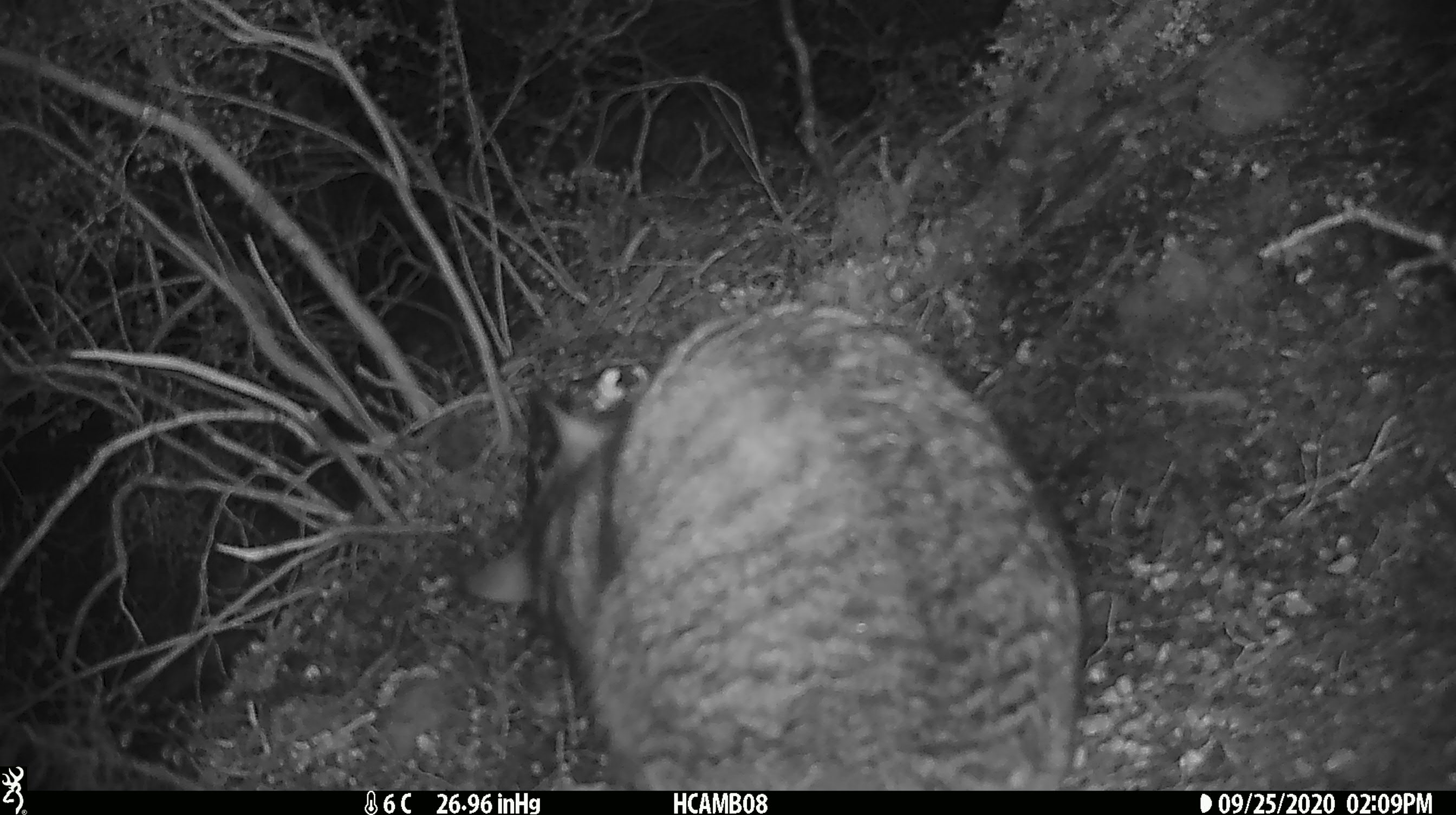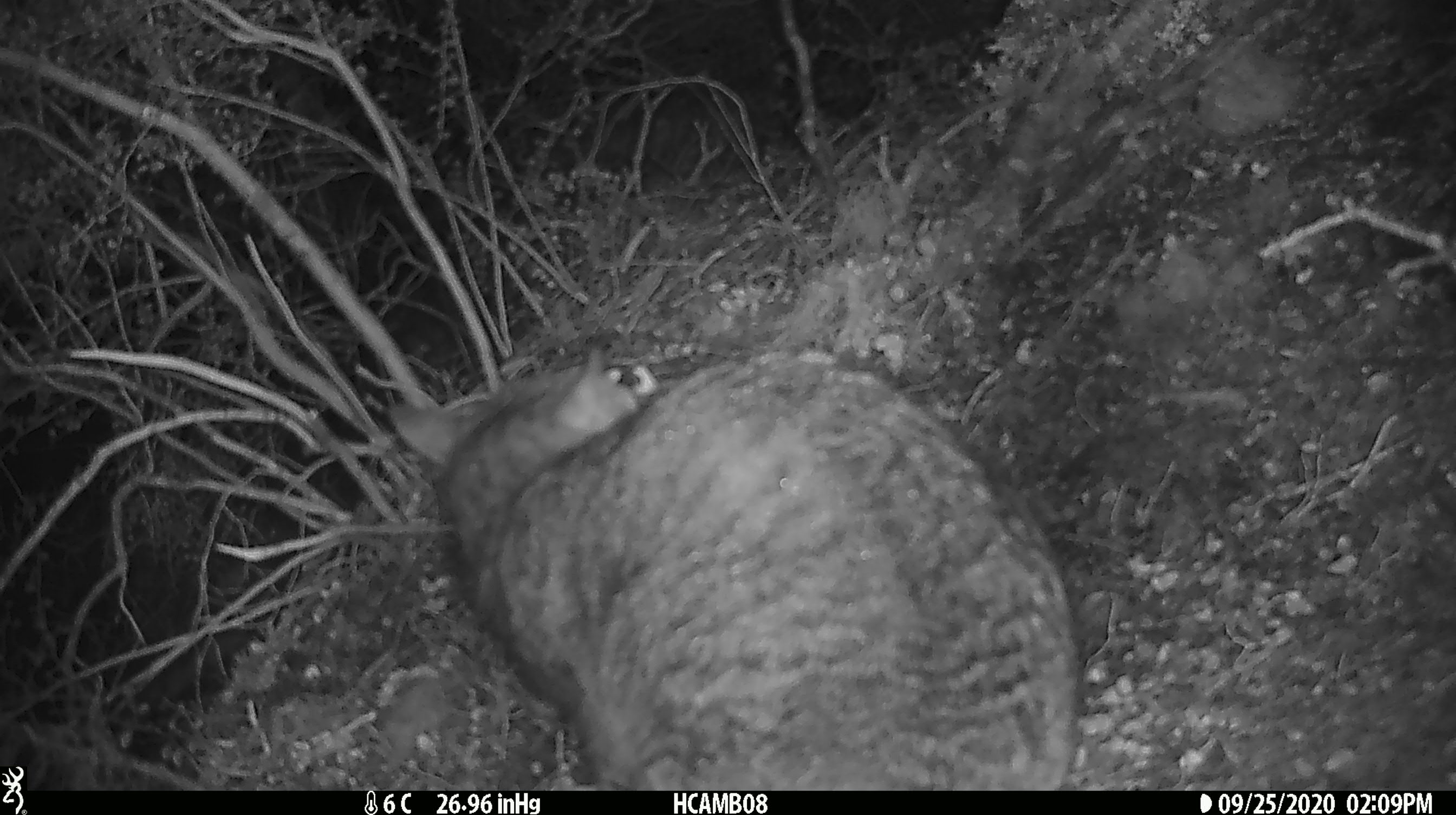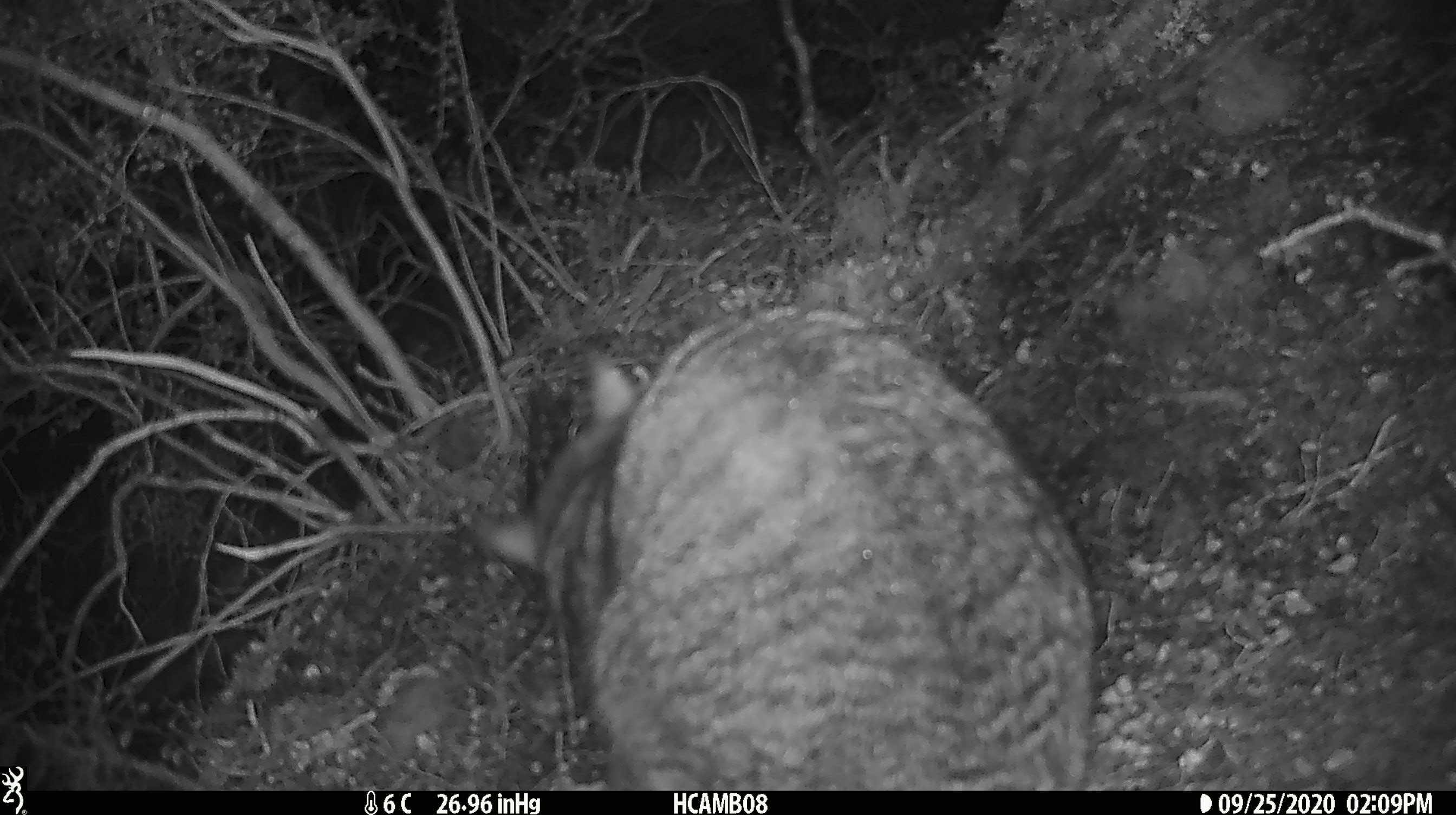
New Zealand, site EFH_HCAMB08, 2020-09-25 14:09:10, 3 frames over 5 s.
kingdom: Animalia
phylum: Chordata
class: Mammalia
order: Carnivora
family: Felidae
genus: Felis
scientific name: Felis catus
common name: domestic cat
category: cat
Cat (domestic cat) (Felis catus).